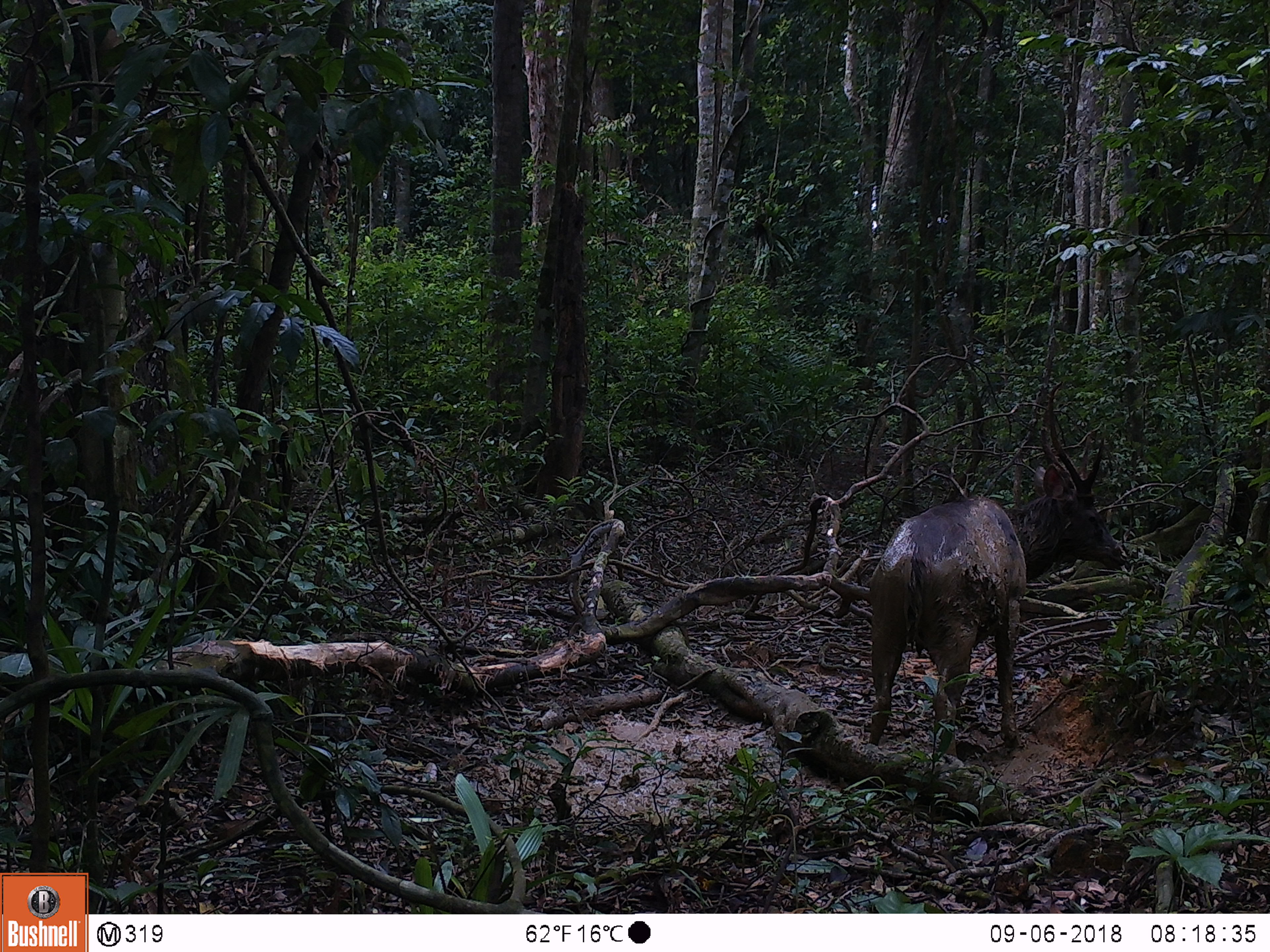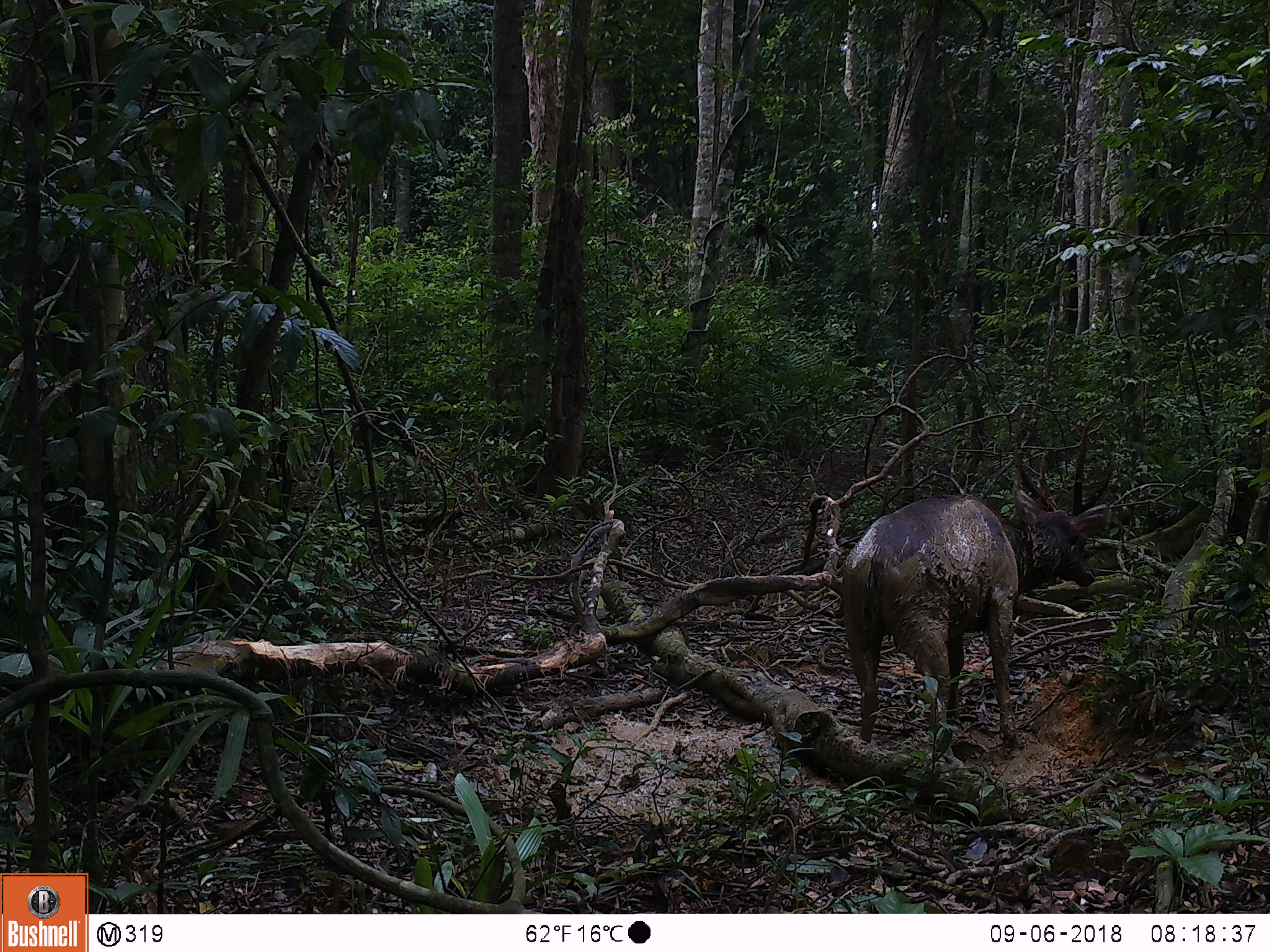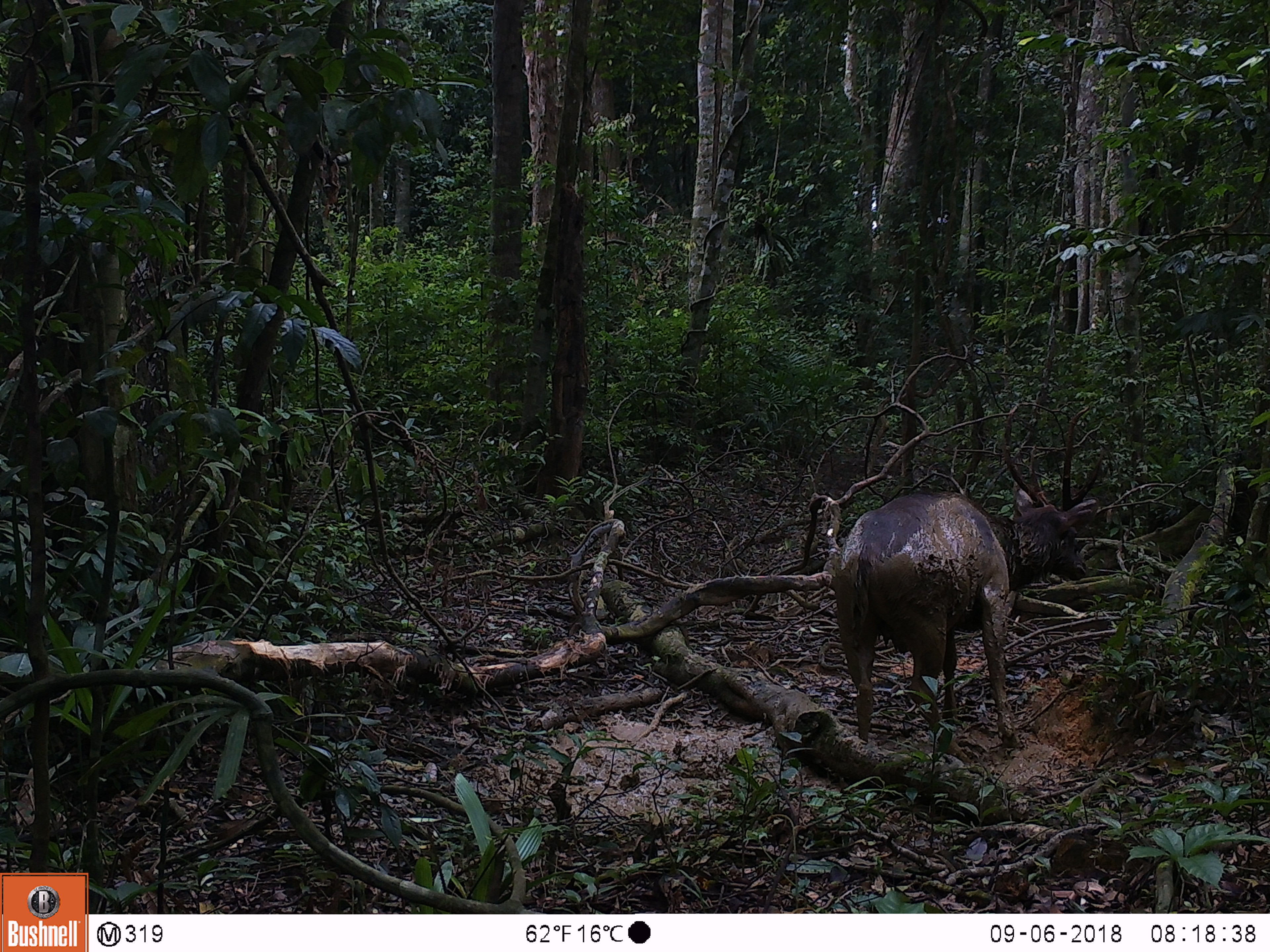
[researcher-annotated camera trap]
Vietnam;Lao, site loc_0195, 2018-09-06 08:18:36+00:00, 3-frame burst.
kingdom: Animalia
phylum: Chordata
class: Mammalia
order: Artiodactyla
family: Cervidae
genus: Rusa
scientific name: Rusa unicolor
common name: sambar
Sambar (Rusa unicolor). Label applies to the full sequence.